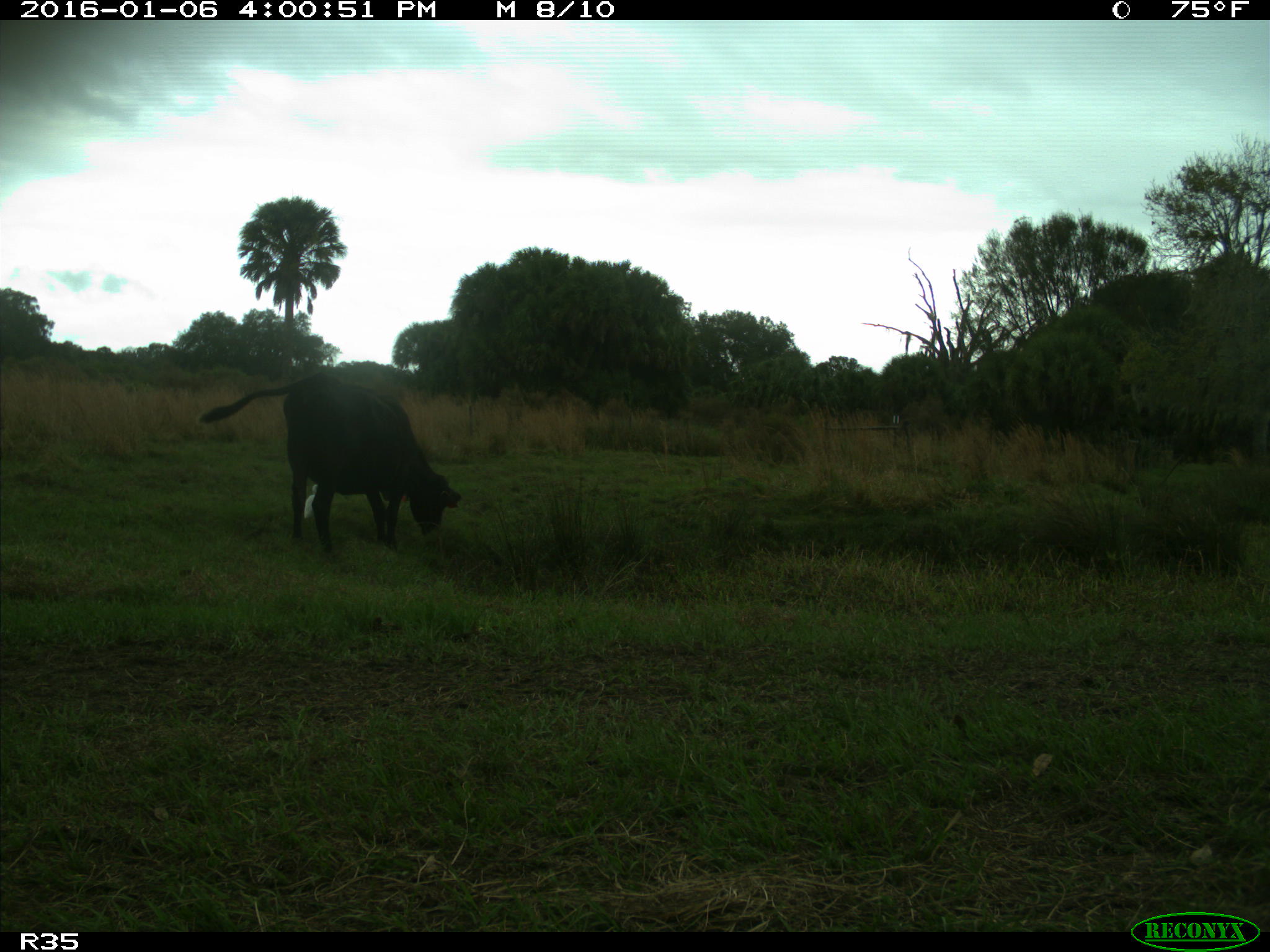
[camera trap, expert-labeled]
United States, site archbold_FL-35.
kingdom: Animalia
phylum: Chordata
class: Mammalia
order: Artiodactyla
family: Bovidae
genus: Bos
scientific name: Bos taurus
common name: domestic cow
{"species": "Bos taurus (domestic cow)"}